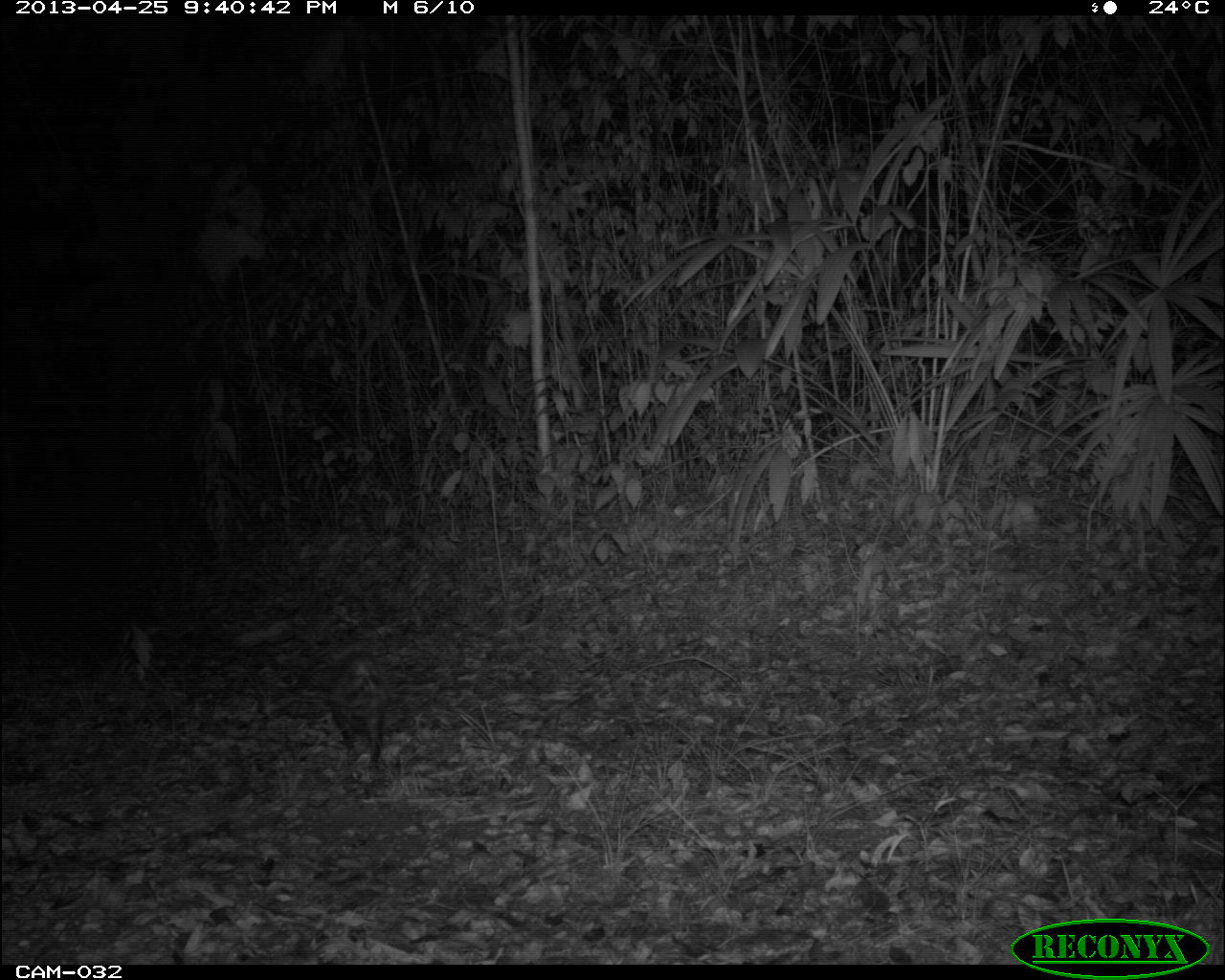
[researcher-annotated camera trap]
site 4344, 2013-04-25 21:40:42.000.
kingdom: Animalia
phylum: Chordata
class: Mammalia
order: Didelphimorphia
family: Didelphidae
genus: Didelphis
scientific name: Didelphis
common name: american opossums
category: didelphis sp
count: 1